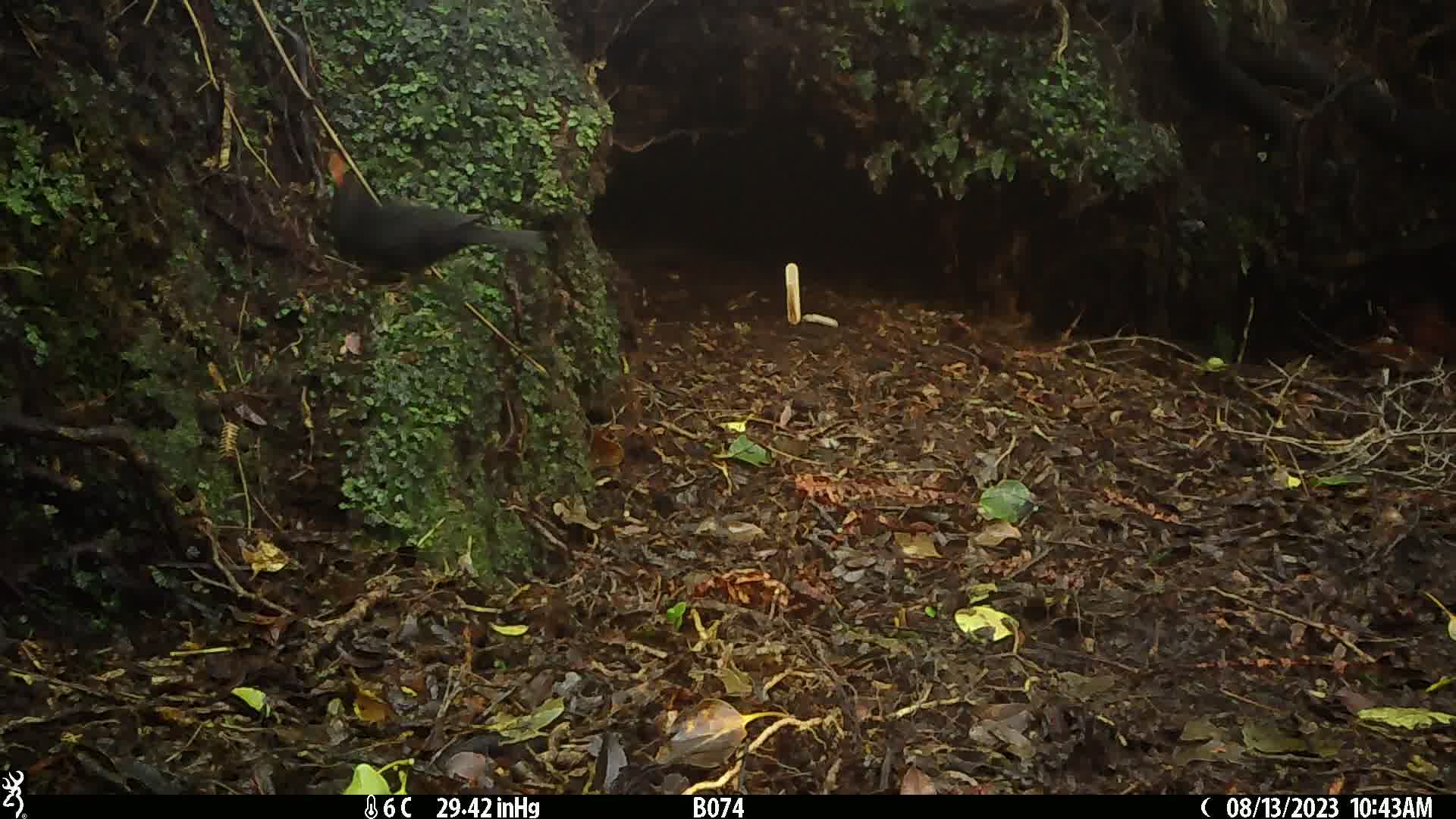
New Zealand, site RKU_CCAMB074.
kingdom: Animalia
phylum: Chordata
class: Aves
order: Passeriformes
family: Turdidae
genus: Turdus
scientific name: Turdus merula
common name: eurasian blackbird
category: blackbird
Blackbird (eurasian blackbird) (Turdus merula).